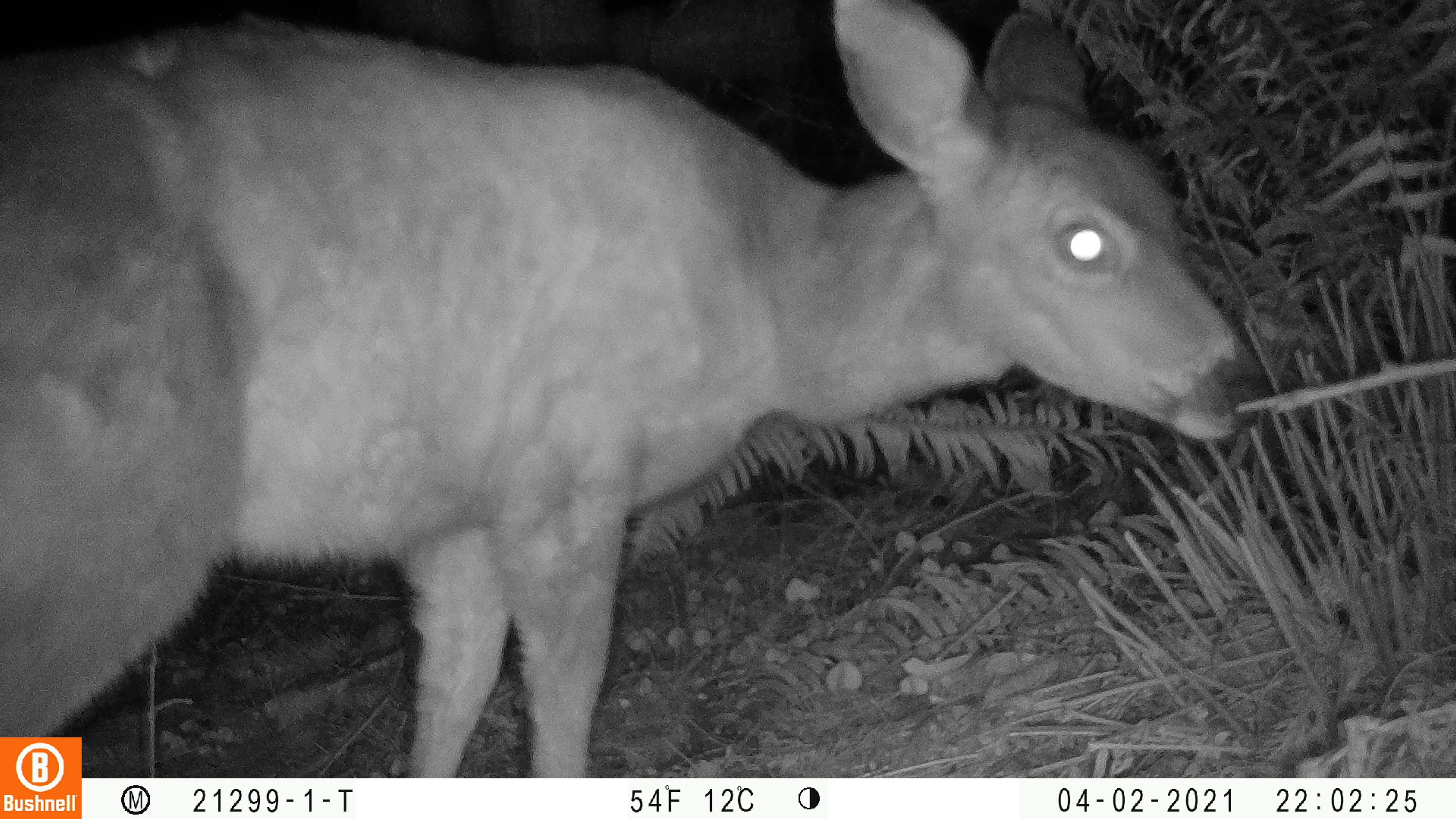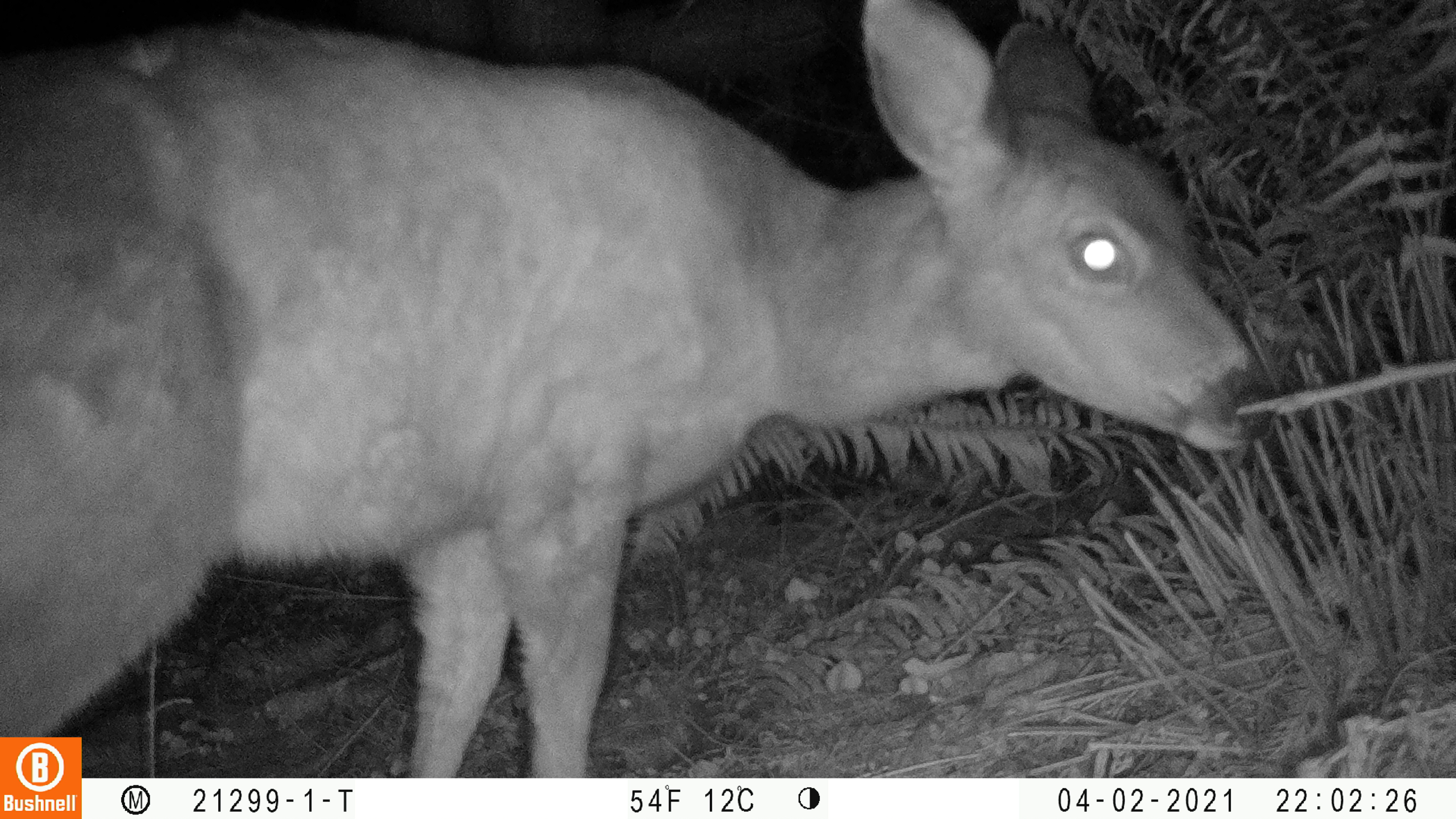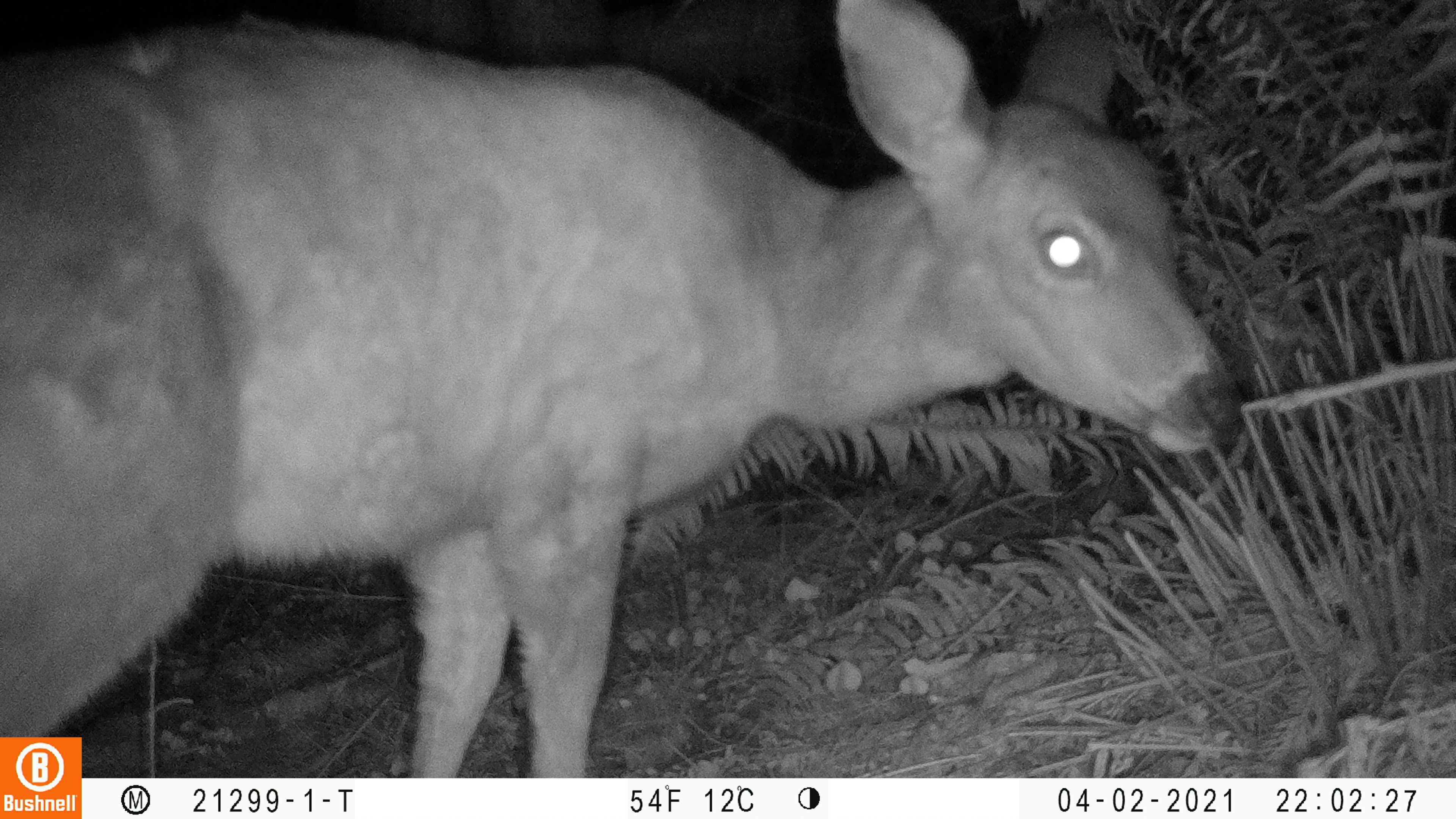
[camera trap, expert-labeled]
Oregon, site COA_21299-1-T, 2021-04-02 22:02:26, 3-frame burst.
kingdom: Animalia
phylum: Chordata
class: Mammalia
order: Artiodactyla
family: Cervidae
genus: Odocoileus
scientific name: Odocoileus hemionus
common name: black-tailed deer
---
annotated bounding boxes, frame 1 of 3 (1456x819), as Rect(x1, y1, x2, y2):
black-tailed deer: Rect(2, 6, 1279, 724)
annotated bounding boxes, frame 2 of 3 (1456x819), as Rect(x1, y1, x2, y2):
black-tailed deer: Rect(2, 4, 1286, 732)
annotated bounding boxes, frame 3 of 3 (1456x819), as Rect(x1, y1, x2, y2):
black-tailed deer: Rect(3, 2, 1249, 731)